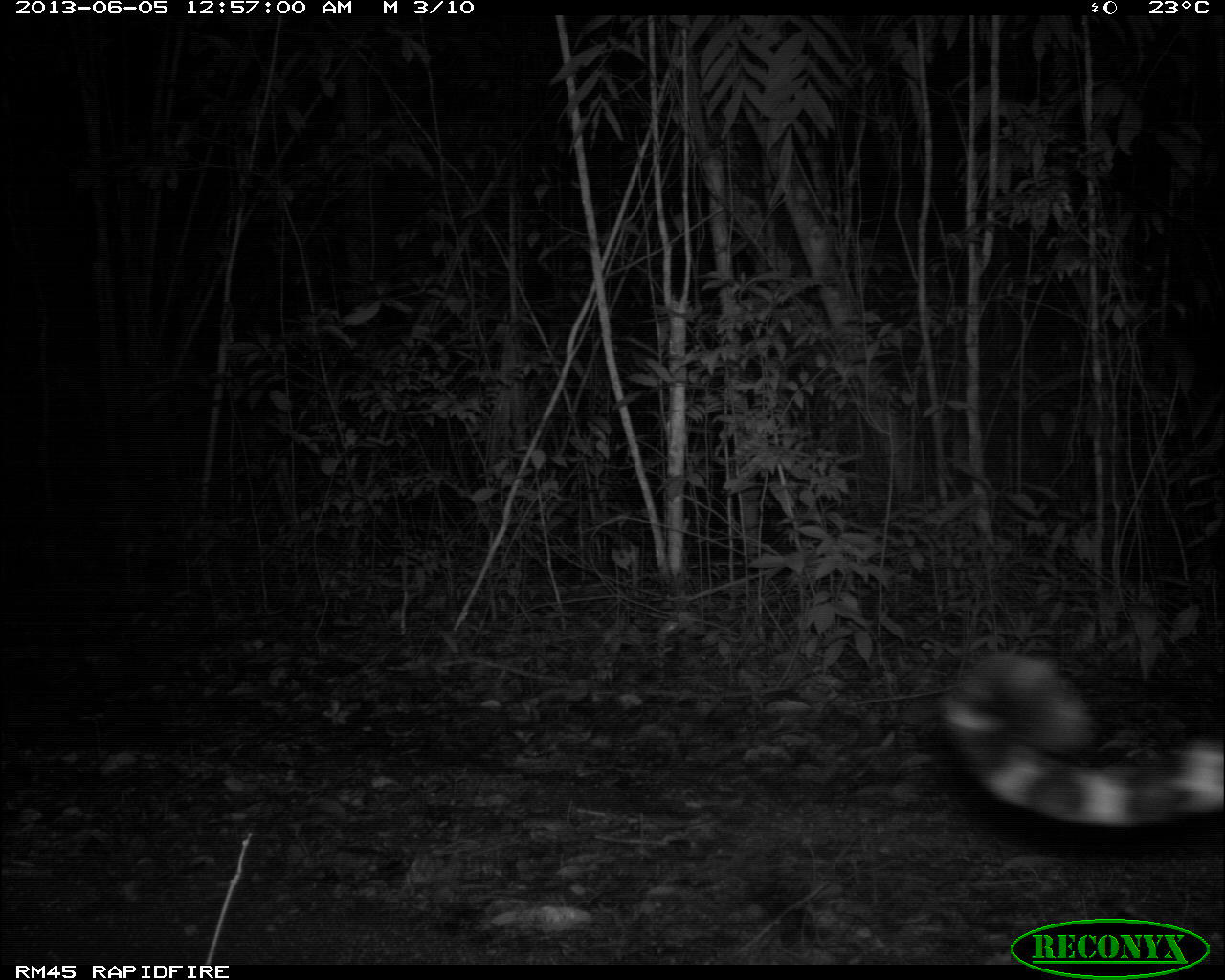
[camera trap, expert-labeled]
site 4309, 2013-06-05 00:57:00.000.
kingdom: Animalia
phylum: Chordata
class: Mammalia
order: Carnivora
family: Felidae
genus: Panthera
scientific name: Panthera onca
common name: jaguar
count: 1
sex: male